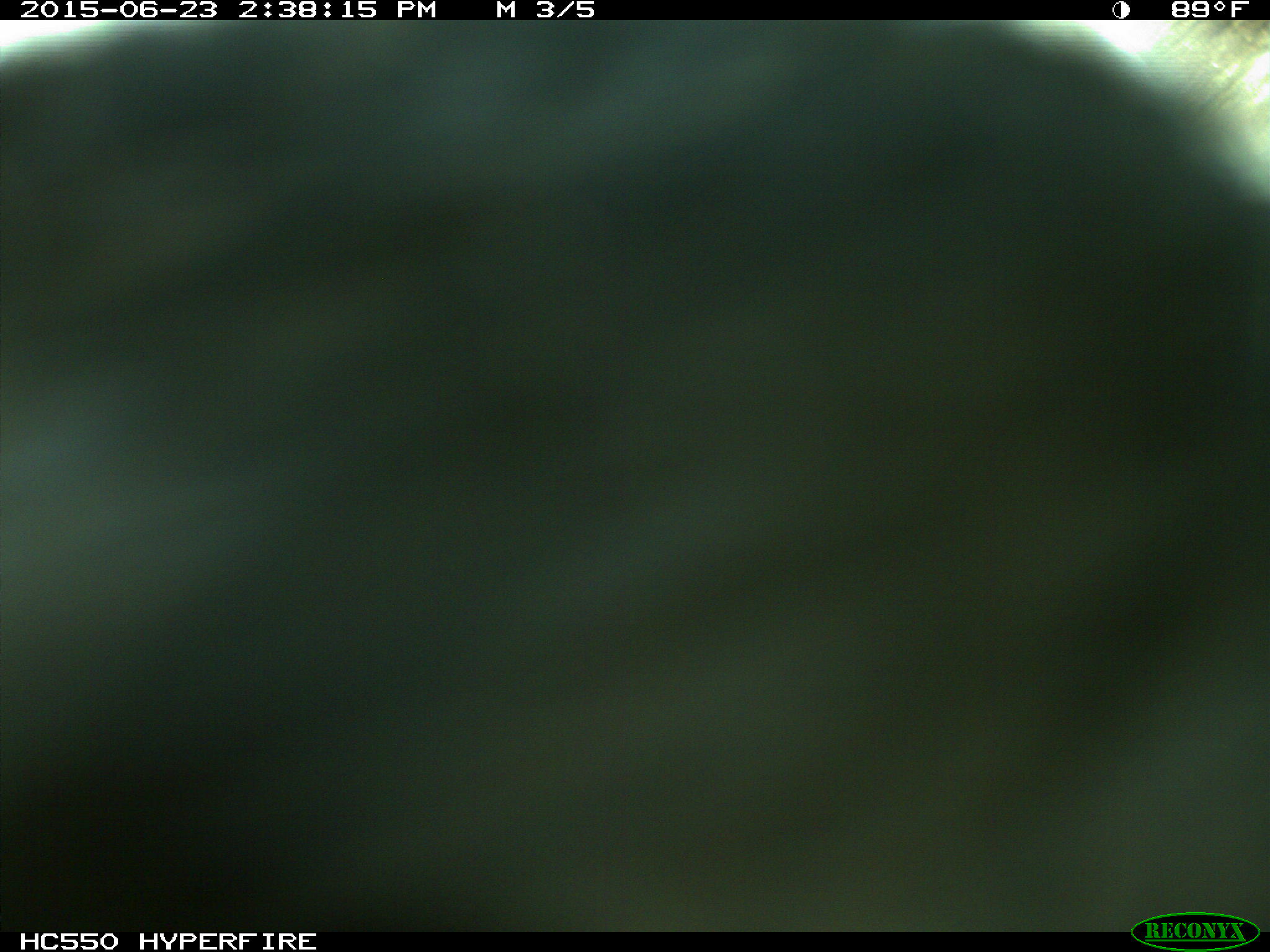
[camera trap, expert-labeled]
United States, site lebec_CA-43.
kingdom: Animalia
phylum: Chordata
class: Mammalia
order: Artiodactyla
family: Bovidae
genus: Bos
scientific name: Bos taurus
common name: domestic cow